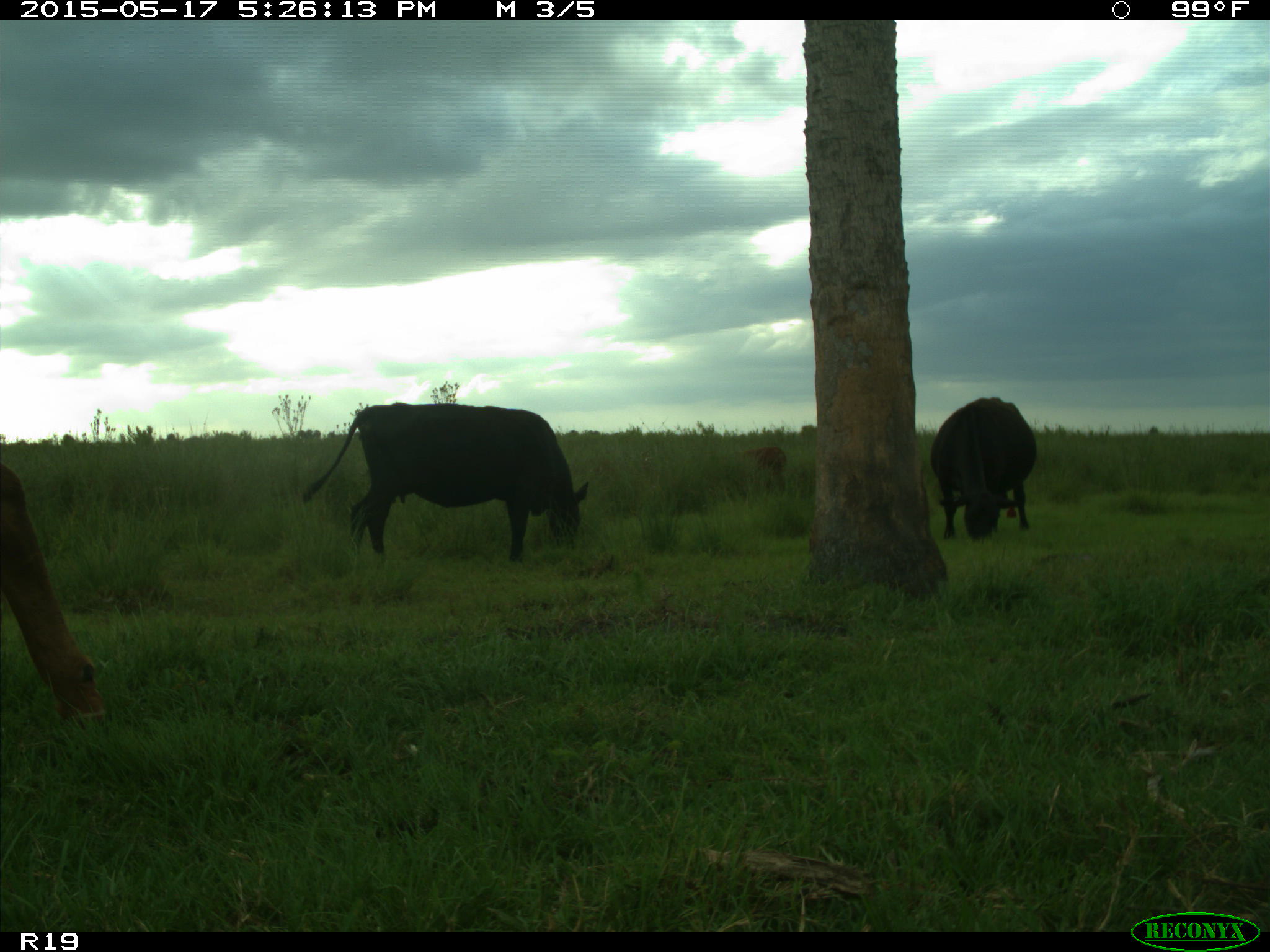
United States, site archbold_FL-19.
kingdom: Animalia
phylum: Chordata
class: Mammalia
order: Artiodactyla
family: Bovidae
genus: Bos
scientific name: Bos taurus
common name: domestic cow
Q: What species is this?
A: Bos taurus (domestic cow).